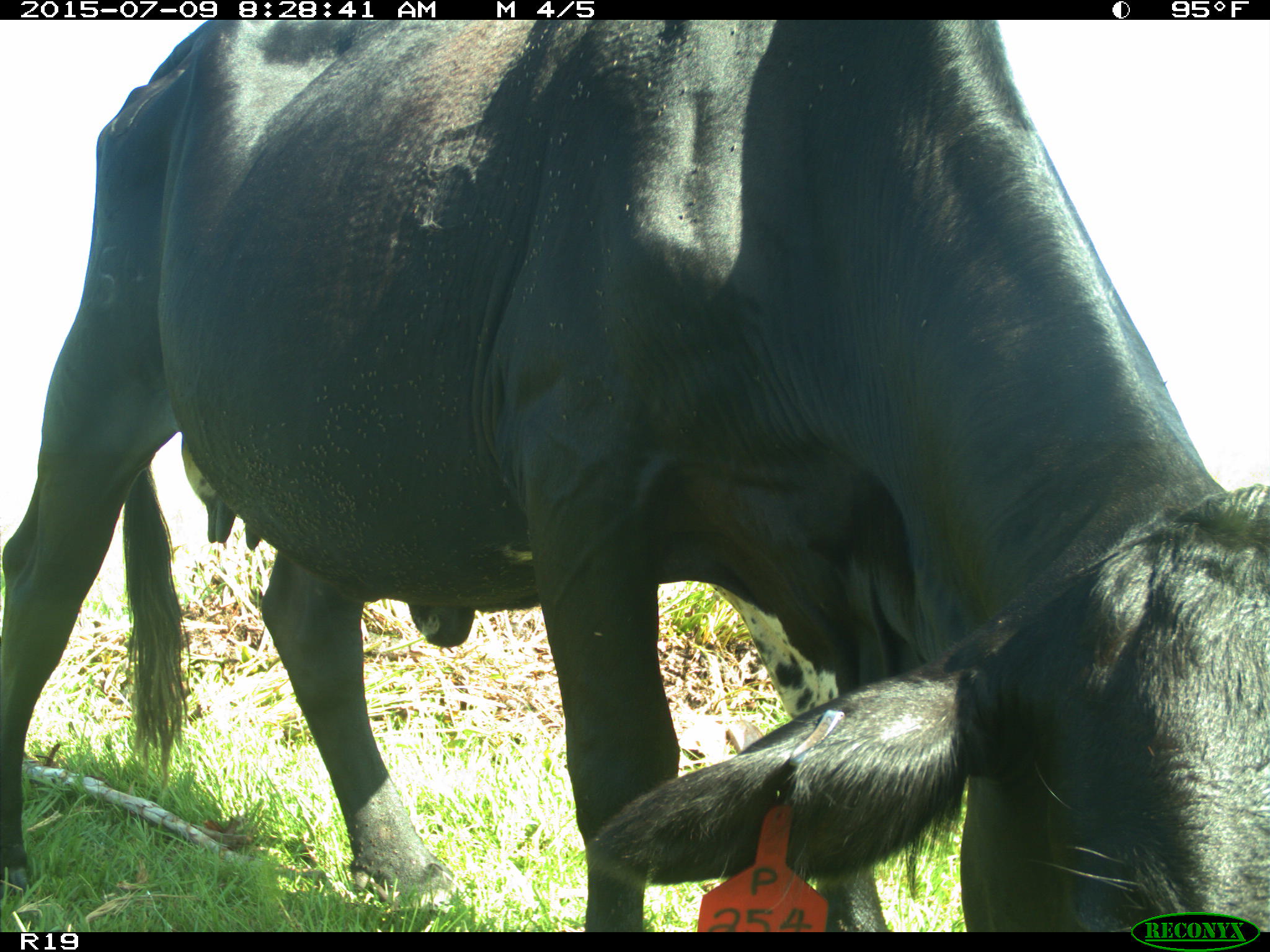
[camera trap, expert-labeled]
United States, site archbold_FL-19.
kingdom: Animalia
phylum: Chordata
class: Mammalia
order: Artiodactyla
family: Bovidae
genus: Bos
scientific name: Bos taurus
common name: domestic cow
Bos taurus (domestic cow).